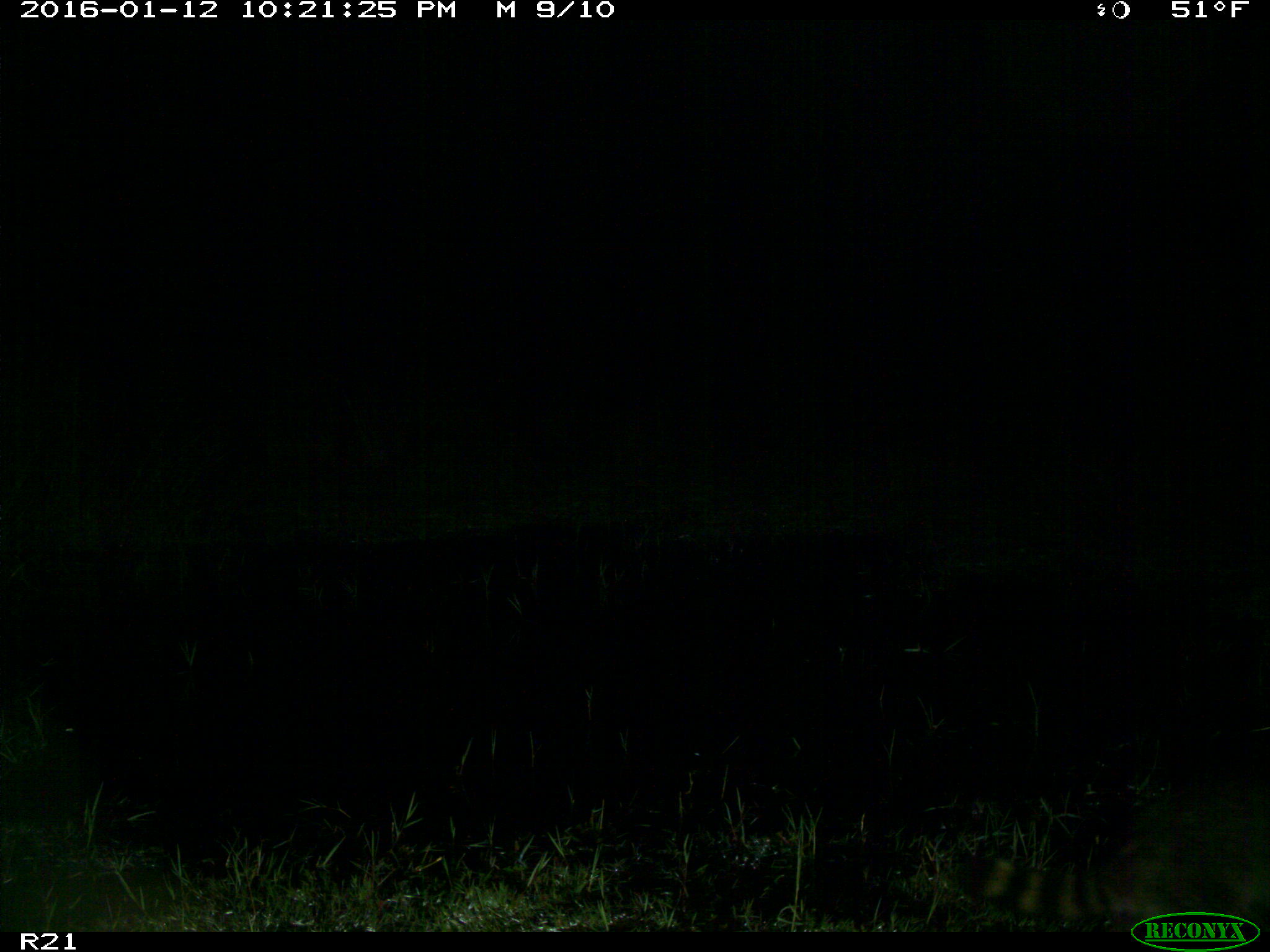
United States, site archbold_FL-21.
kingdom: Animalia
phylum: Chordata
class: Mammalia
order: Carnivora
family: Procyonidae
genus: Procyon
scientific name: Procyon lotor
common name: common raccoon